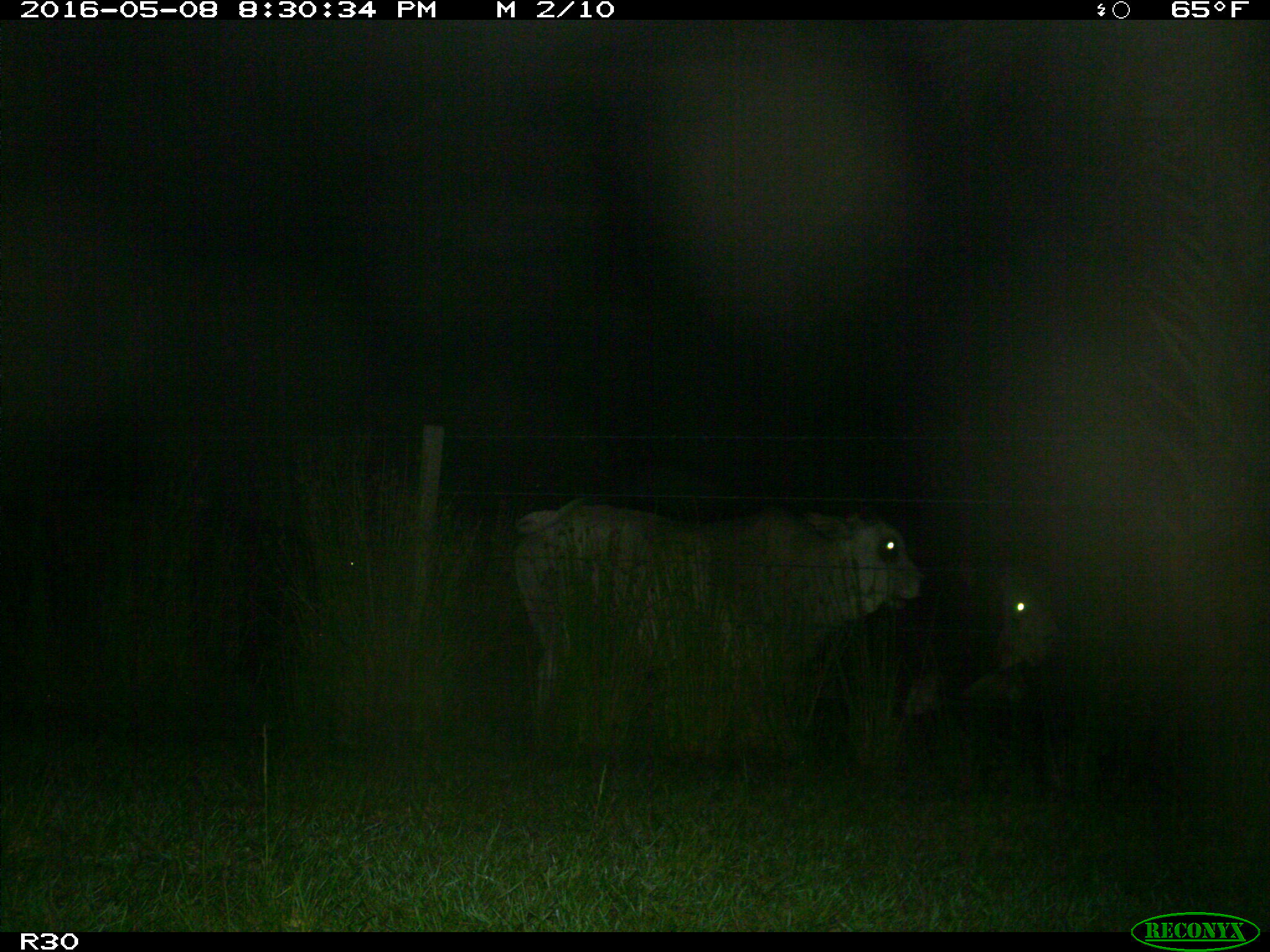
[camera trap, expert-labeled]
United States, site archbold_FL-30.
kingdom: Animalia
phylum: Chordata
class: Mammalia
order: Artiodactyla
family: Bovidae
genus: Bos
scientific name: Bos taurus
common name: domestic cow